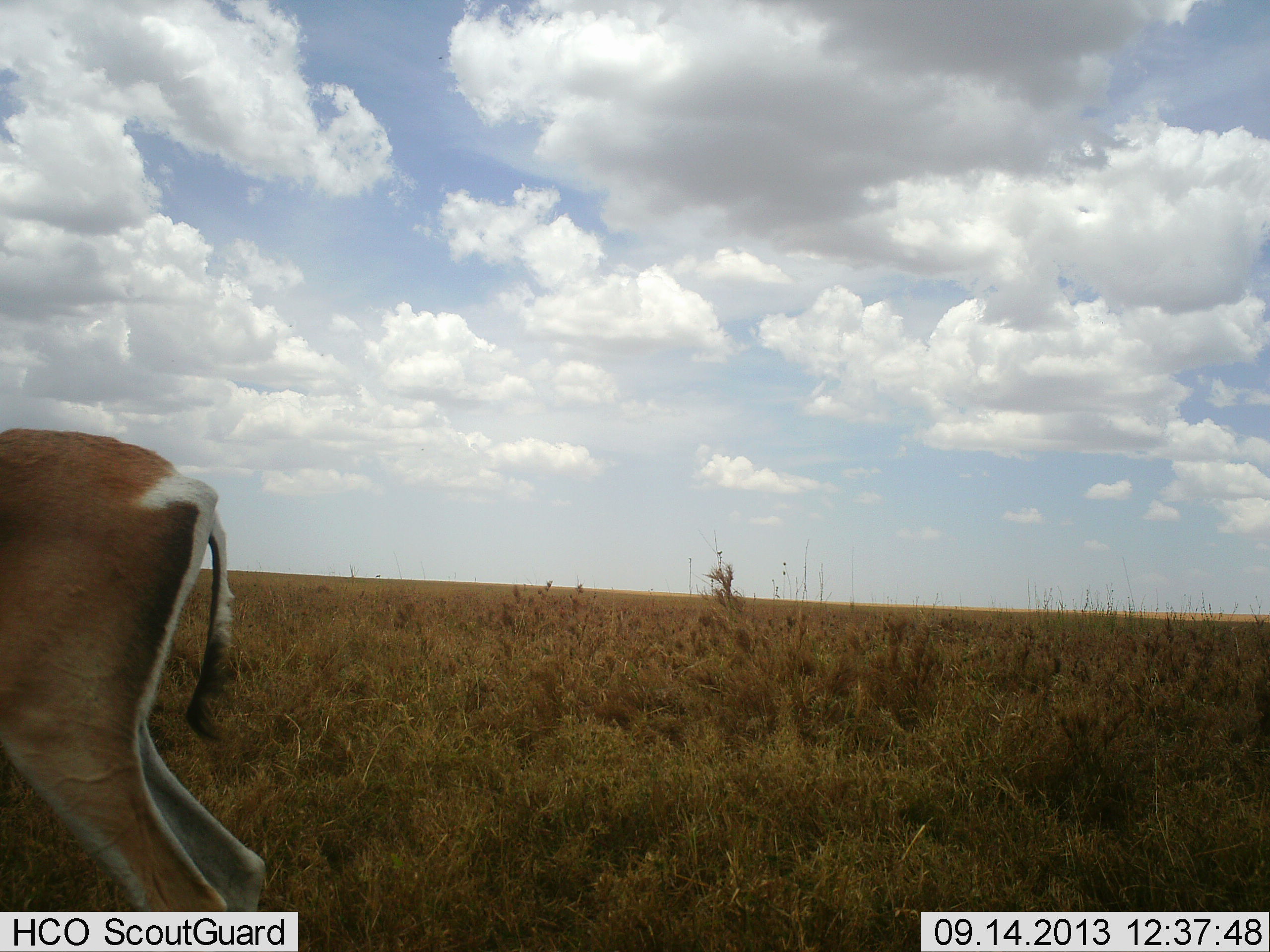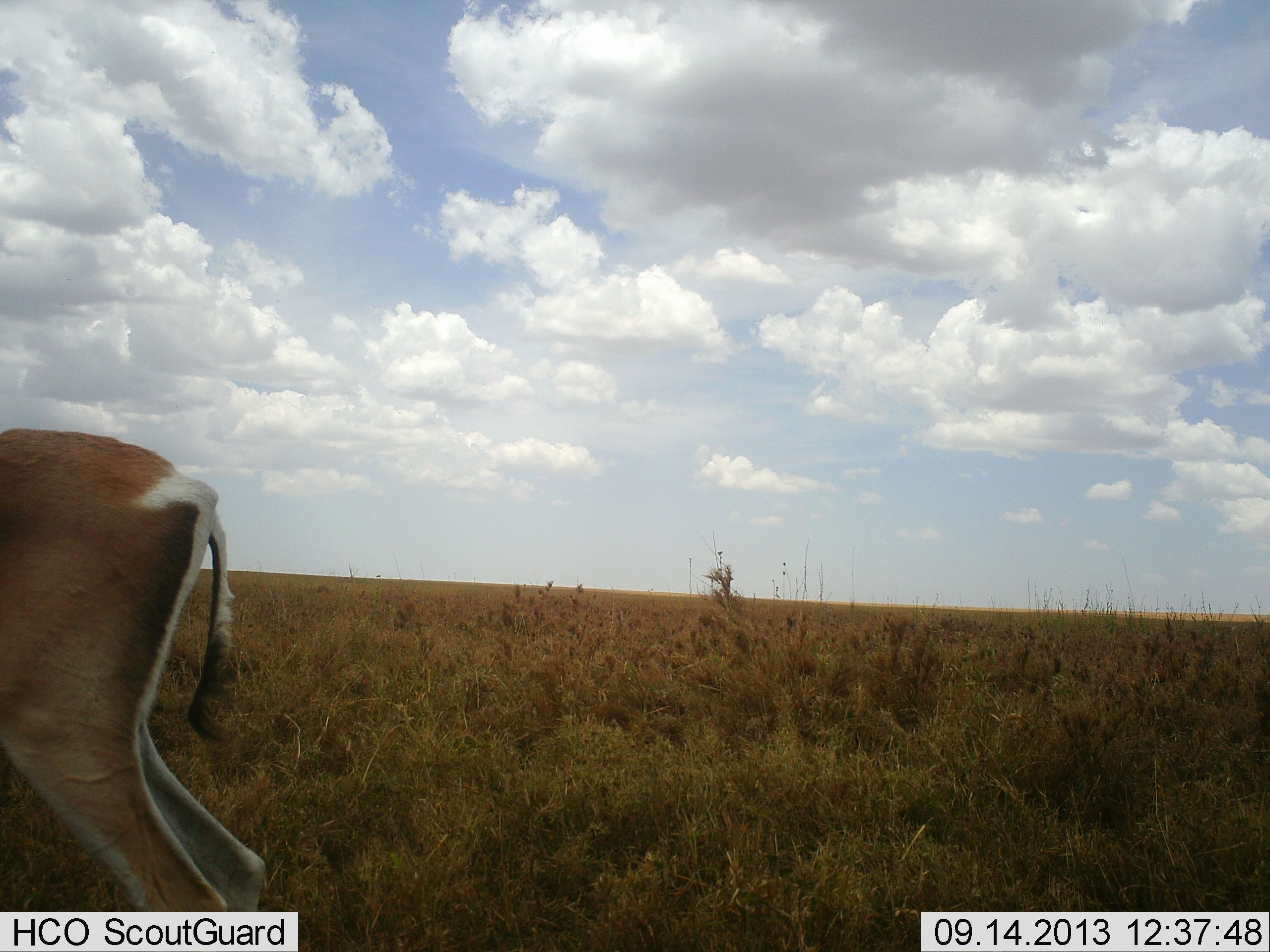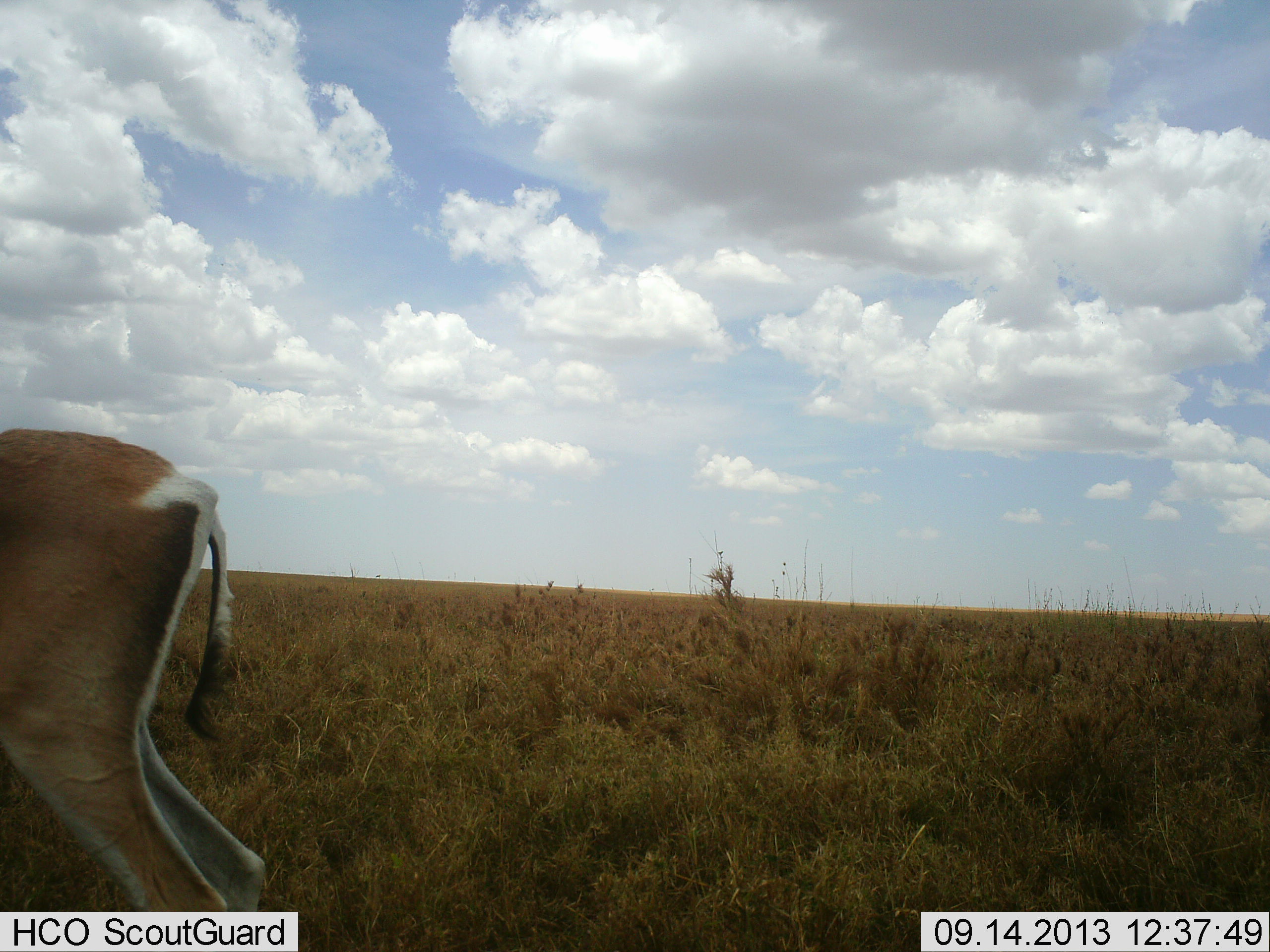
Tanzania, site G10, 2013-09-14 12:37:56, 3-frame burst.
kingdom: Animalia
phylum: Chordata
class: Mammalia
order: Artiodactyla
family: Bovidae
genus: Nanger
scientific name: Nanger granti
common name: grant's gazelle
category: gazellegrants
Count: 1.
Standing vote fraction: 94%.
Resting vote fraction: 6%.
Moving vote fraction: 0%.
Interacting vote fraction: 0%.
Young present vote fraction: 0%.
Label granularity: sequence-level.